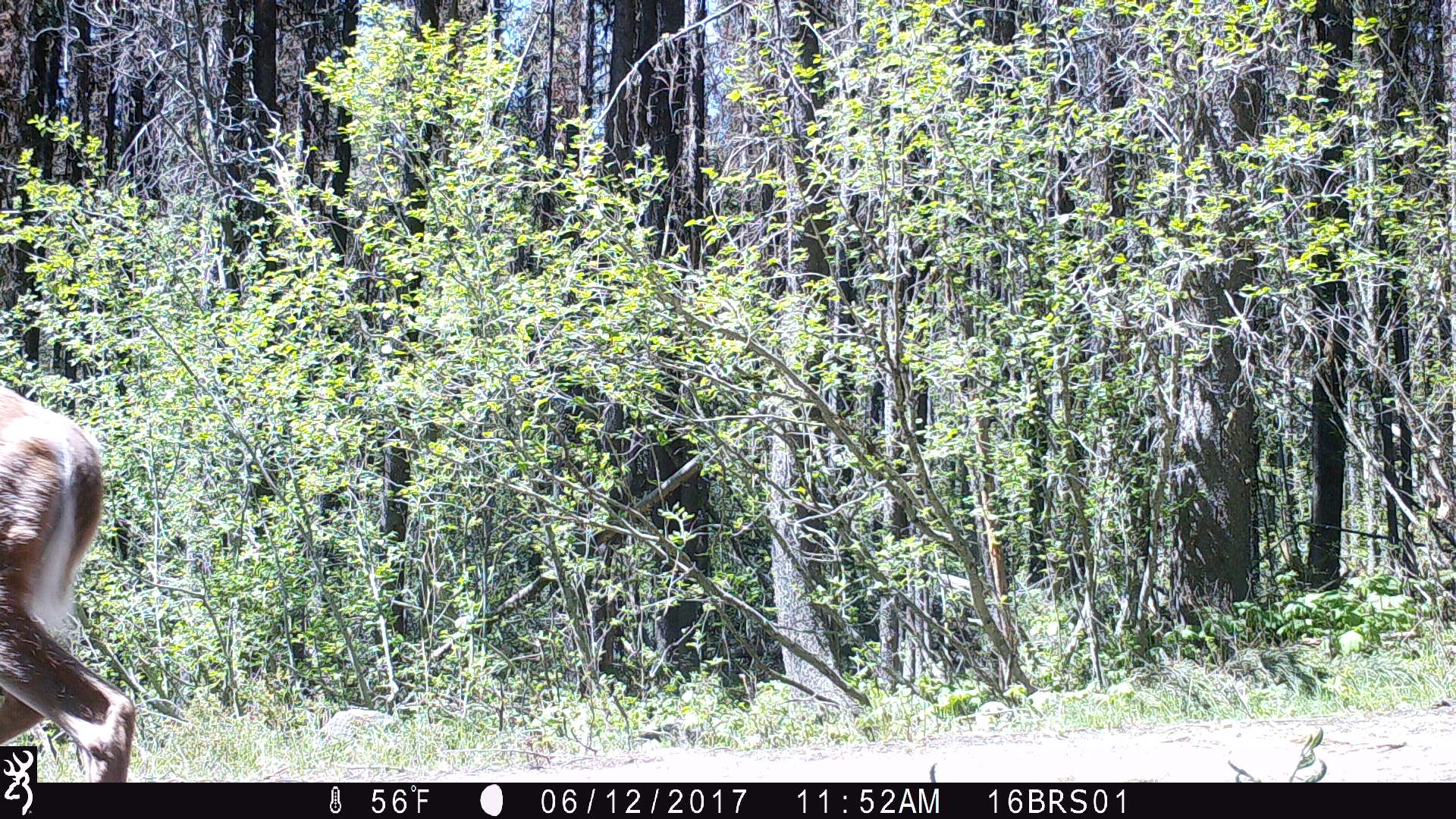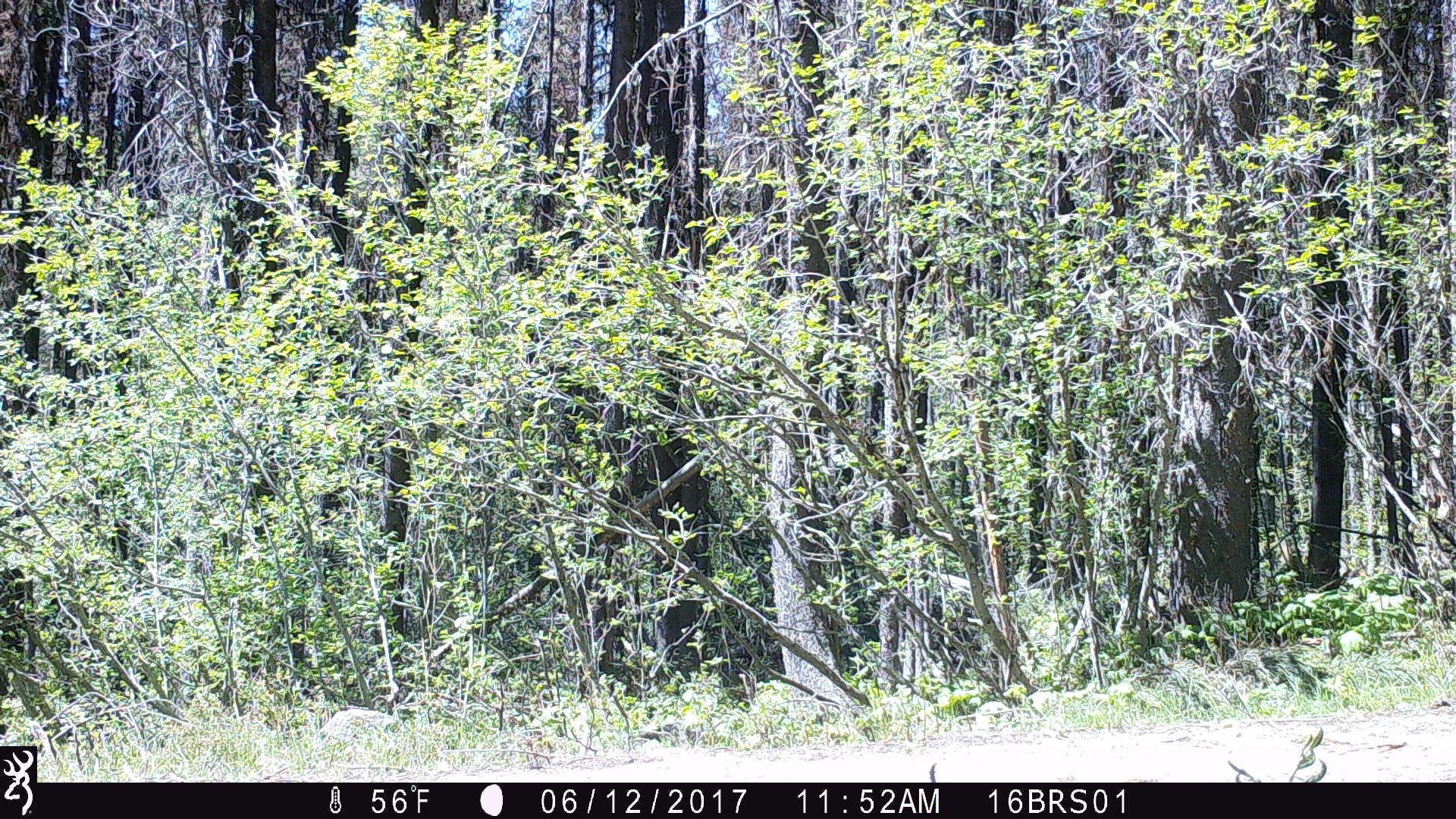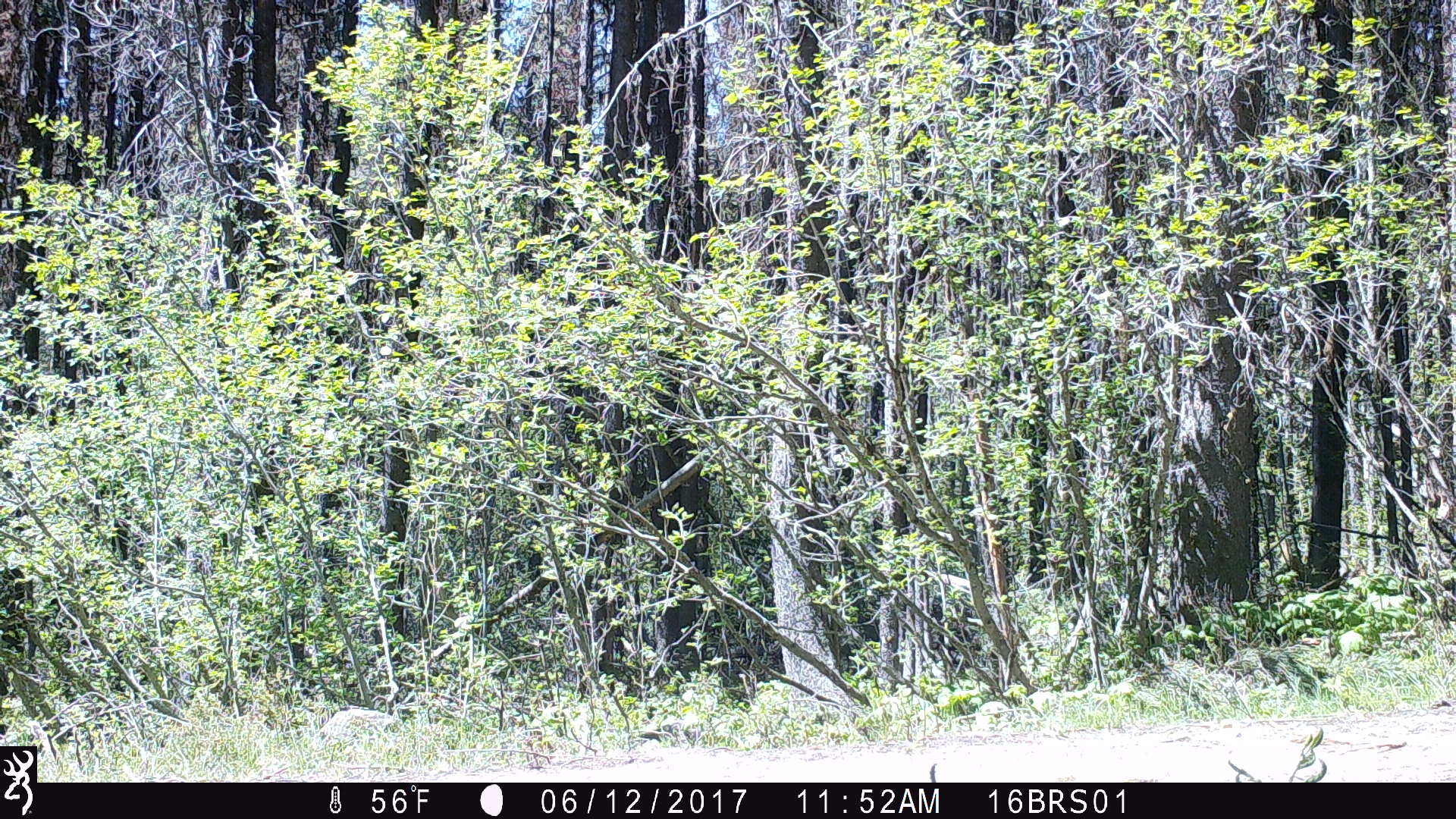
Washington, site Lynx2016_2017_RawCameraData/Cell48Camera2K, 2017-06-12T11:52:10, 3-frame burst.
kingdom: Animalia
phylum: Chordata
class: Mammalia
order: Artiodactyla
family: Cervidae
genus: Odocoileus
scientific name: Odocoileus virginianus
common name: white-tailed deer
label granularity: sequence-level